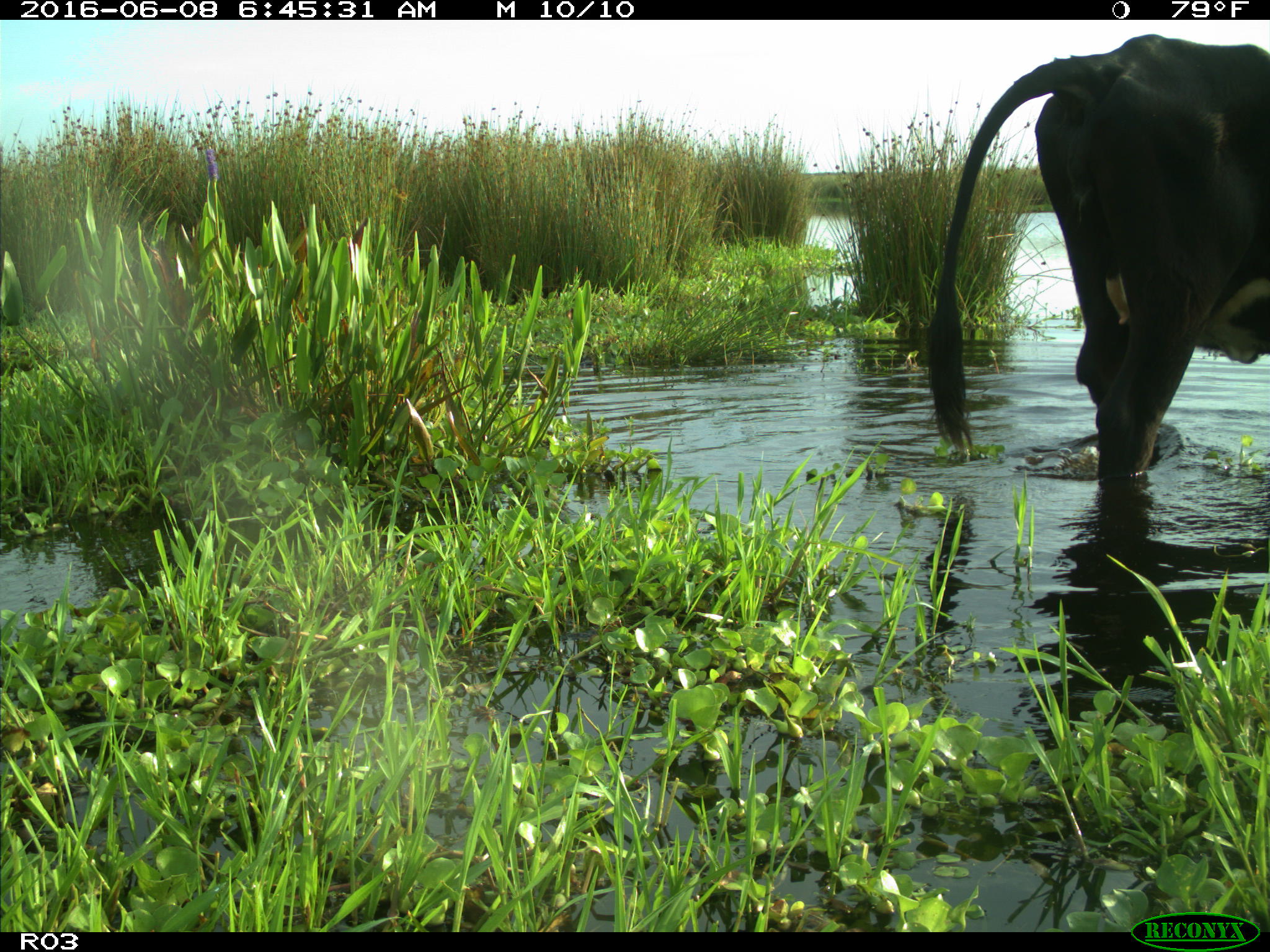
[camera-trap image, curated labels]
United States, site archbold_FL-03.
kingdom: Animalia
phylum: Chordata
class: Mammalia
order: Artiodactyla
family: Bovidae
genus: Bos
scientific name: Bos taurus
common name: domestic cow